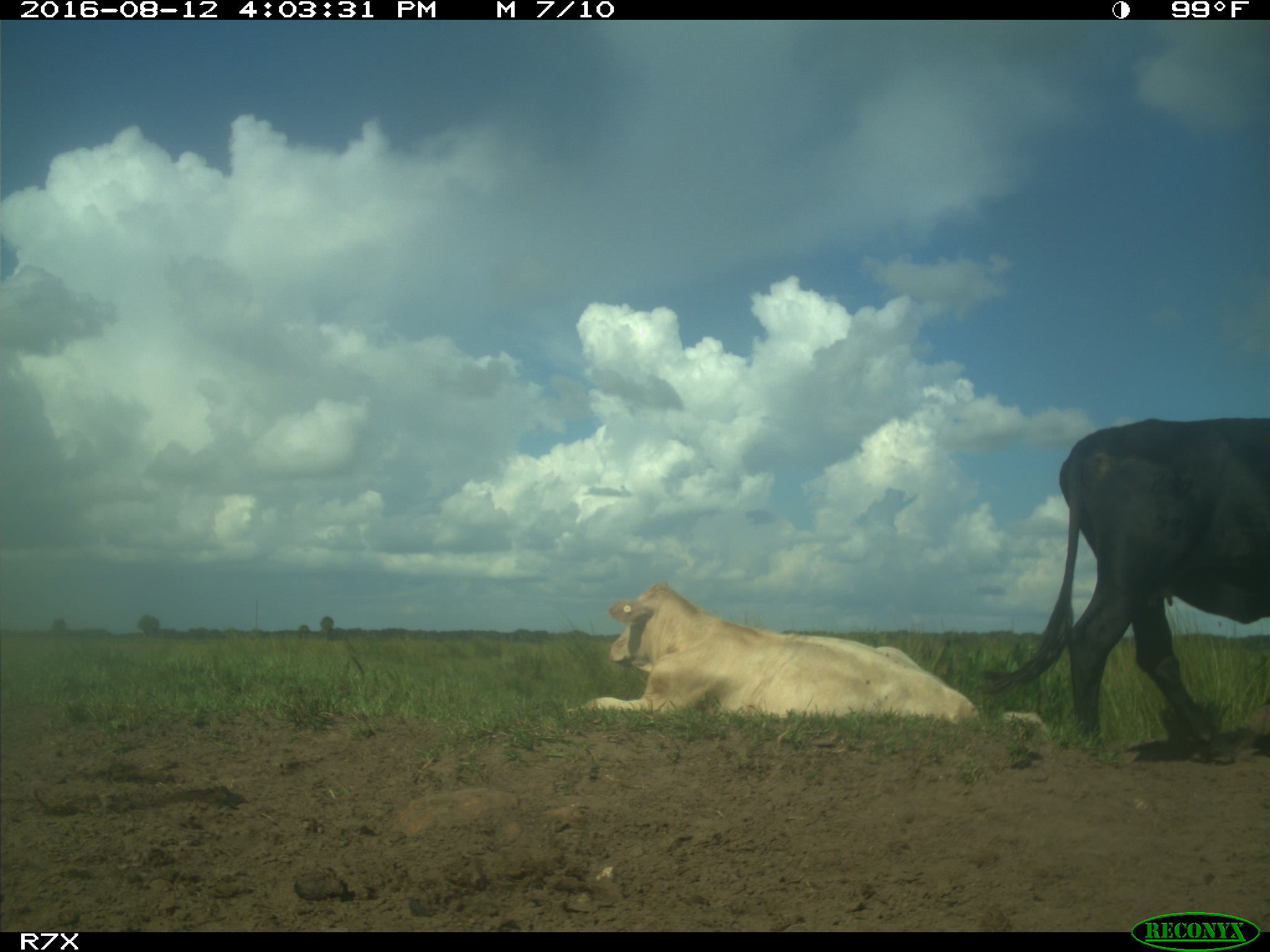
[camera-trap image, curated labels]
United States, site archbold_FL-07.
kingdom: Animalia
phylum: Chordata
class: Mammalia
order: Artiodactyla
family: Bovidae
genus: Bos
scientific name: Bos taurus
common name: domestic cow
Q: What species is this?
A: Bos taurus (domestic cow).